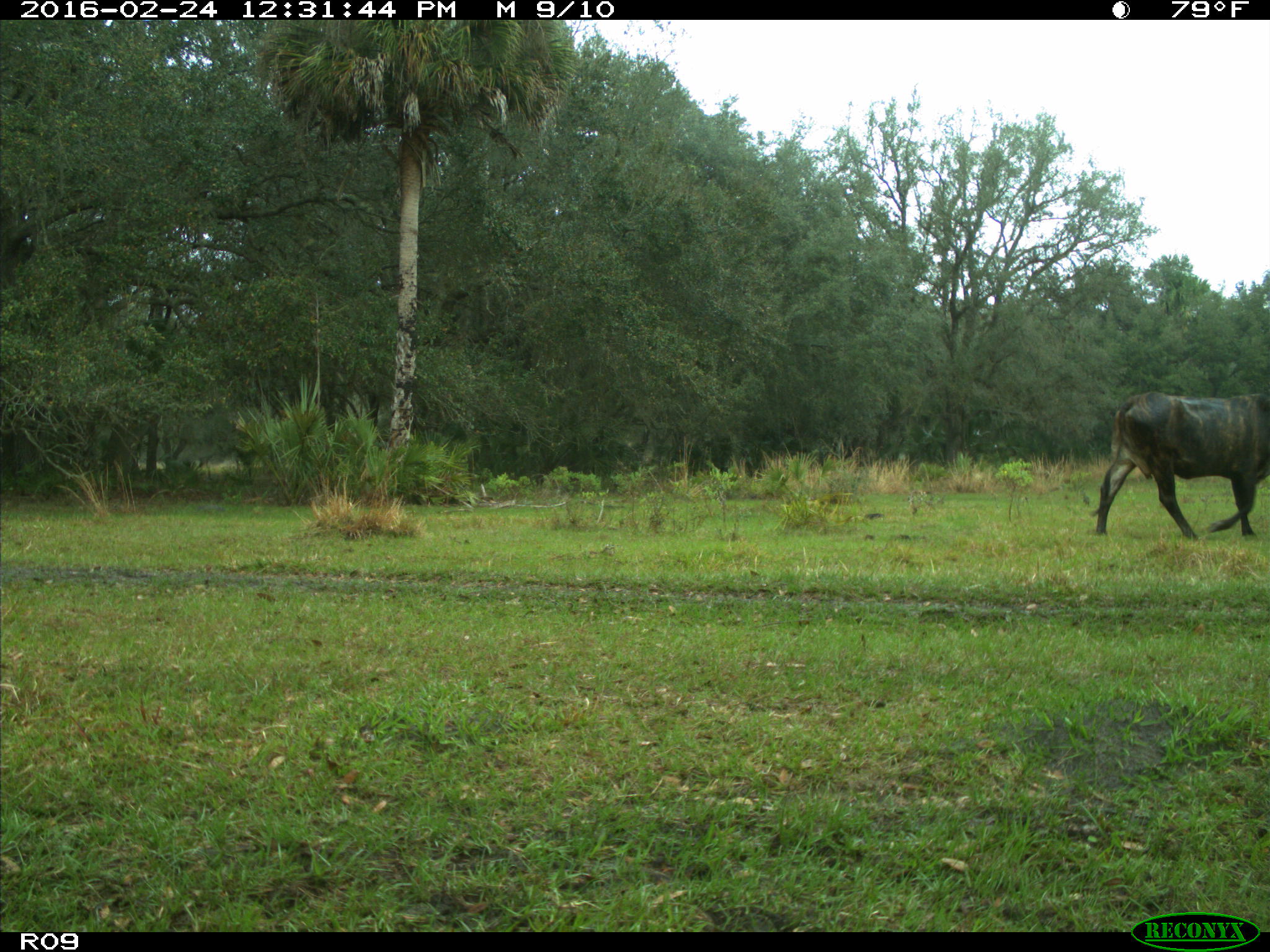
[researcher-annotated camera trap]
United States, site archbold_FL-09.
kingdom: Animalia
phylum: Chordata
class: Mammalia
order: Artiodactyla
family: Bovidae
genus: Bos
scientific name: Bos taurus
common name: domestic cow